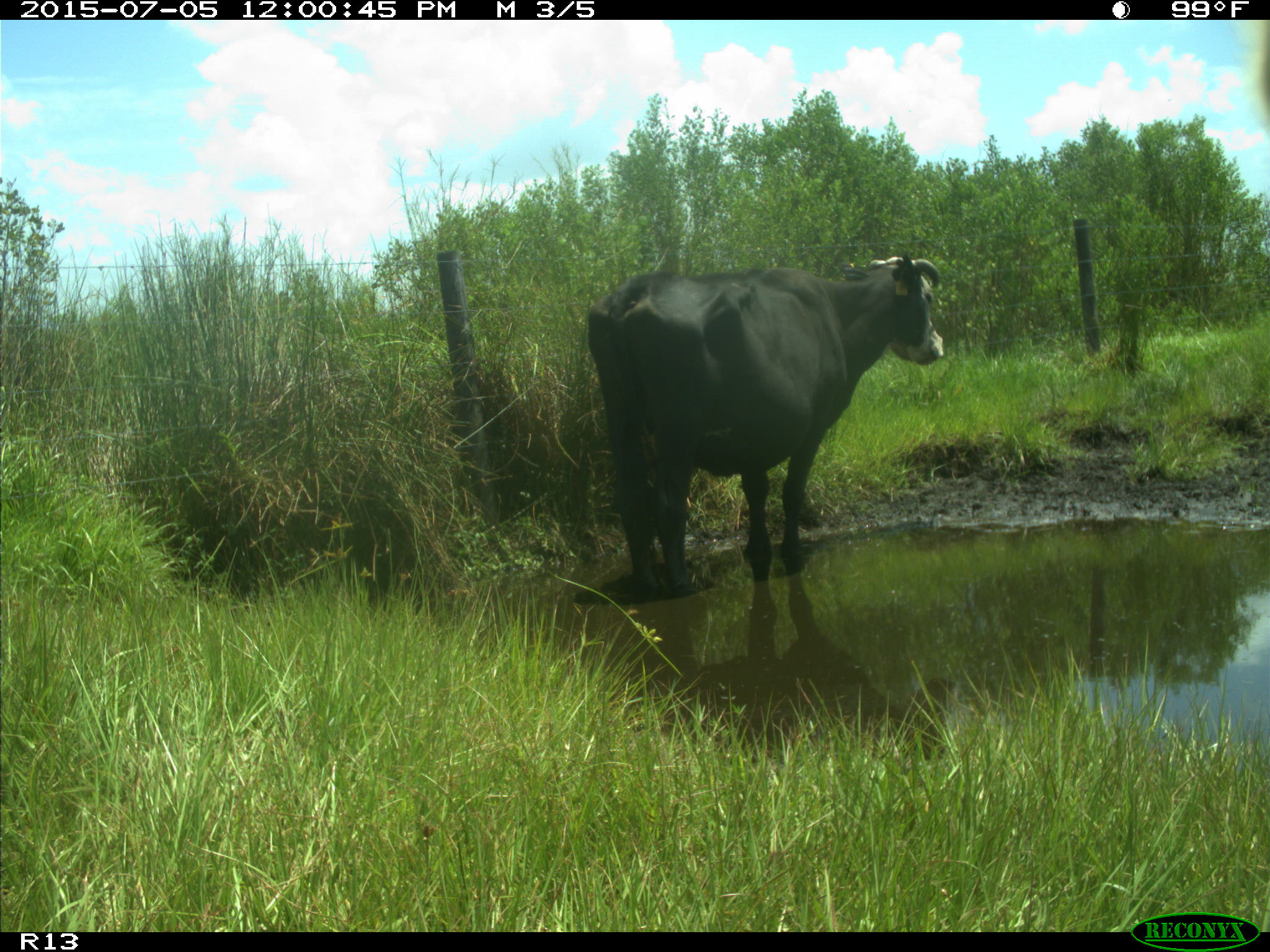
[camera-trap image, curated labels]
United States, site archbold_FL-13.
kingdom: Animalia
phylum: Chordata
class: Mammalia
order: Artiodactyla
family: Bovidae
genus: Bos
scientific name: Bos taurus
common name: domestic cow